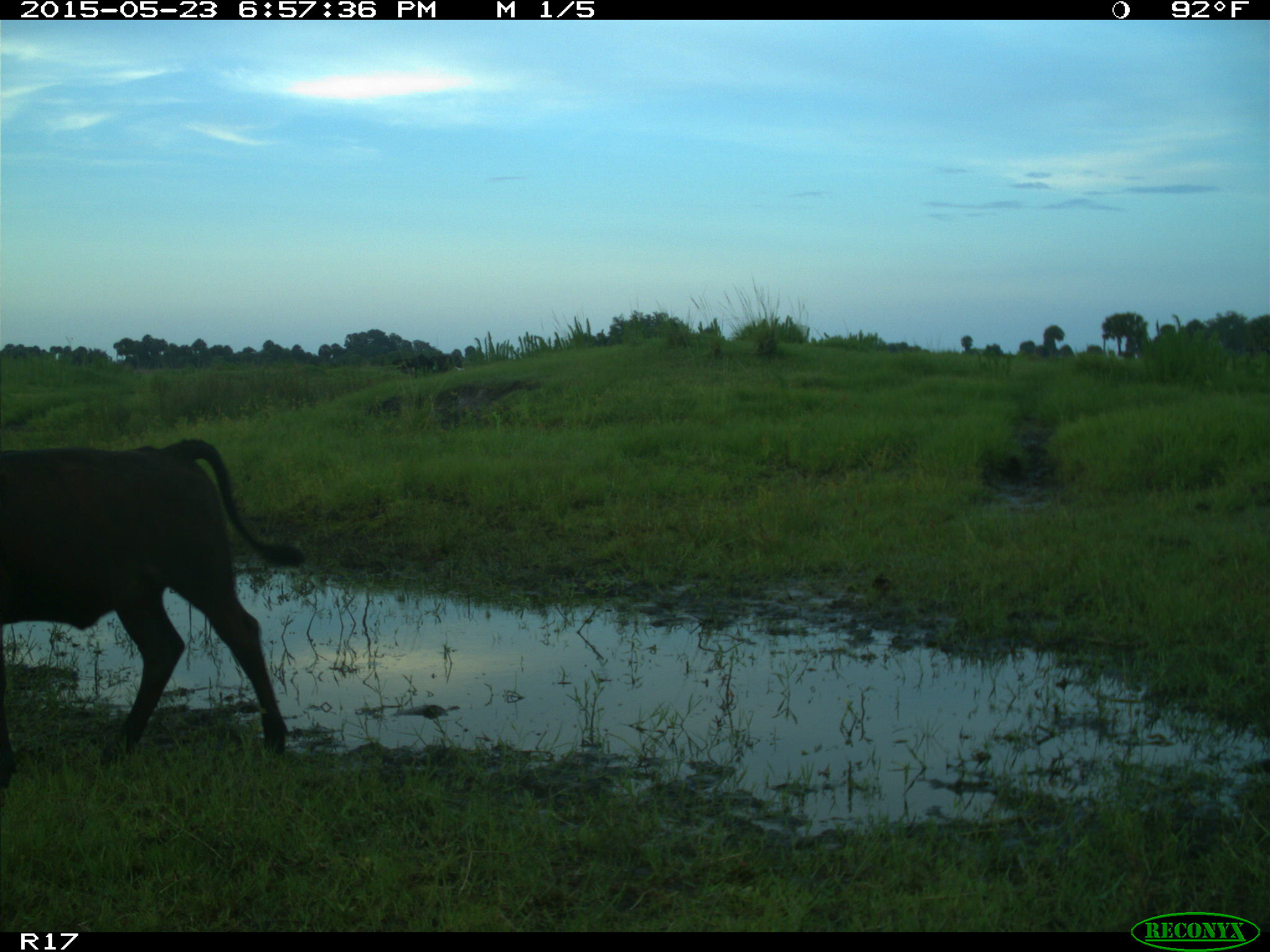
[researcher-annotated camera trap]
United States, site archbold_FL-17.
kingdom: Animalia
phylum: Chordata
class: Mammalia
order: Artiodactyla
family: Bovidae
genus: Bos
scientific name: Bos taurus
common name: domestic cow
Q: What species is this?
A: Bos taurus (domestic cow).